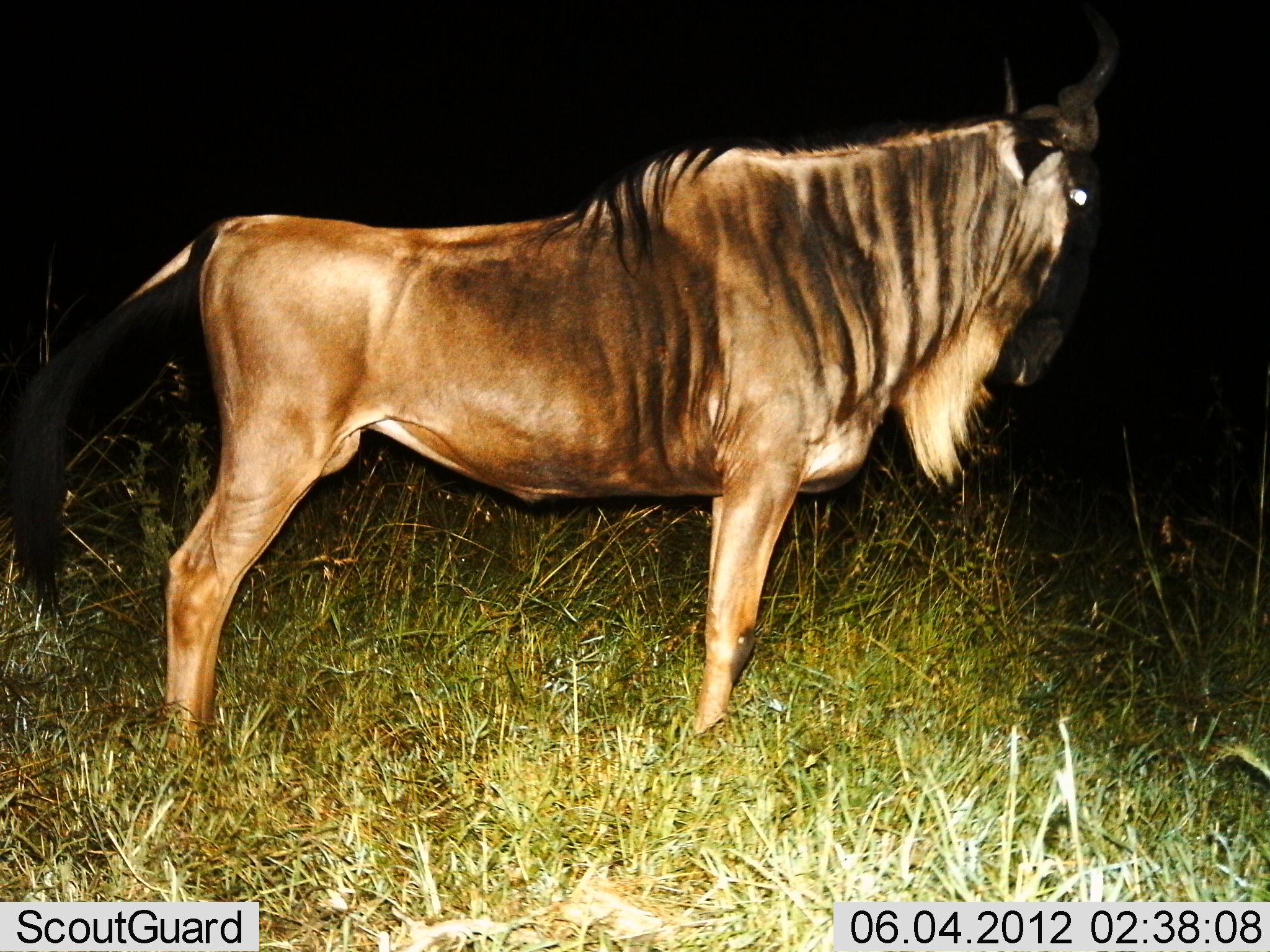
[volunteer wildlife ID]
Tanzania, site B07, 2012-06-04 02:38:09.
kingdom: Animalia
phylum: Chordata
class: Mammalia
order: Artiodactyla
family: Bovidae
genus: Connochaetes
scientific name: Connochaetes taurinus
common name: blue wildebeest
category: wildebeest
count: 1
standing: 100%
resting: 0%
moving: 0%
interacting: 0%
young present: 0%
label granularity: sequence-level